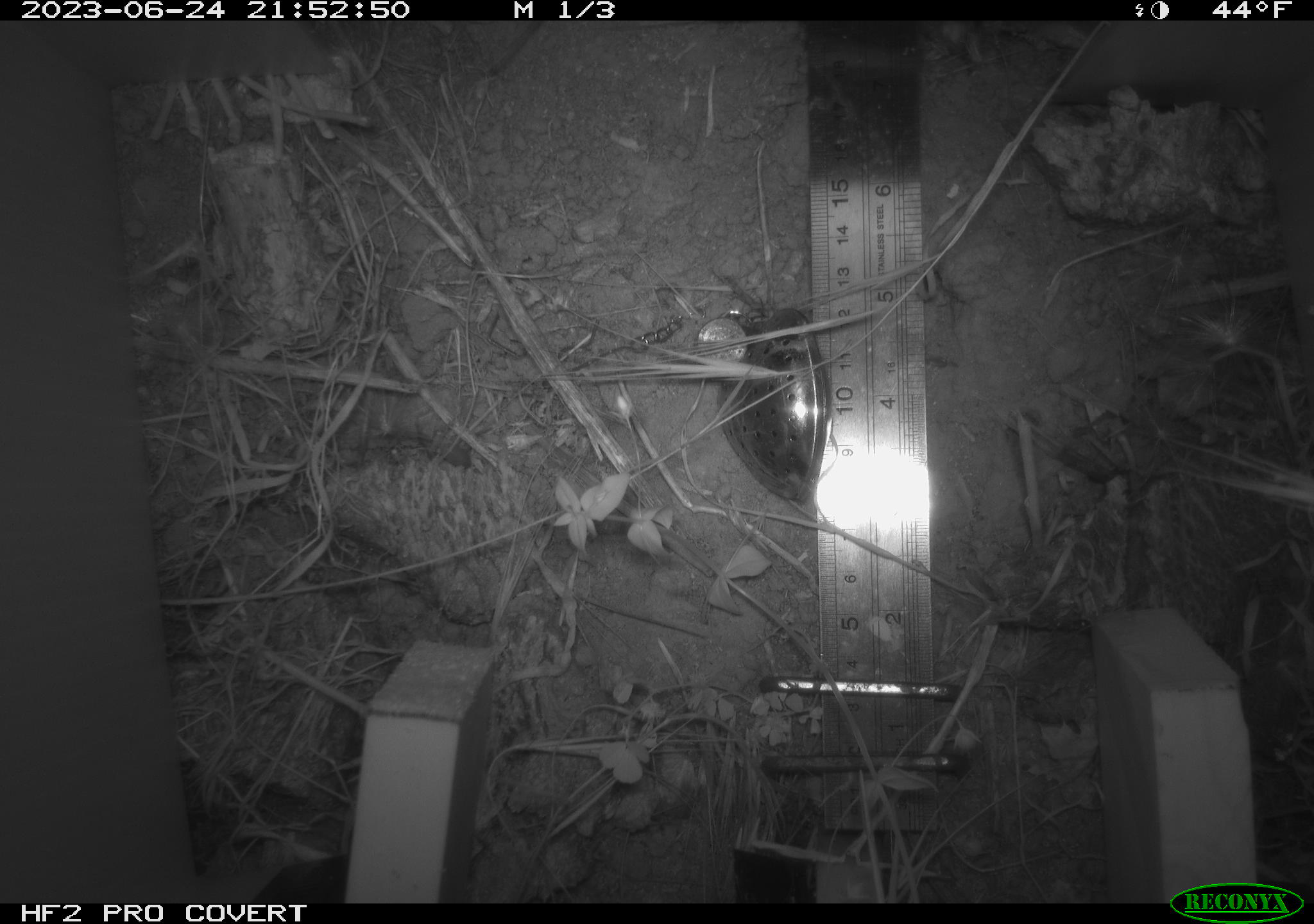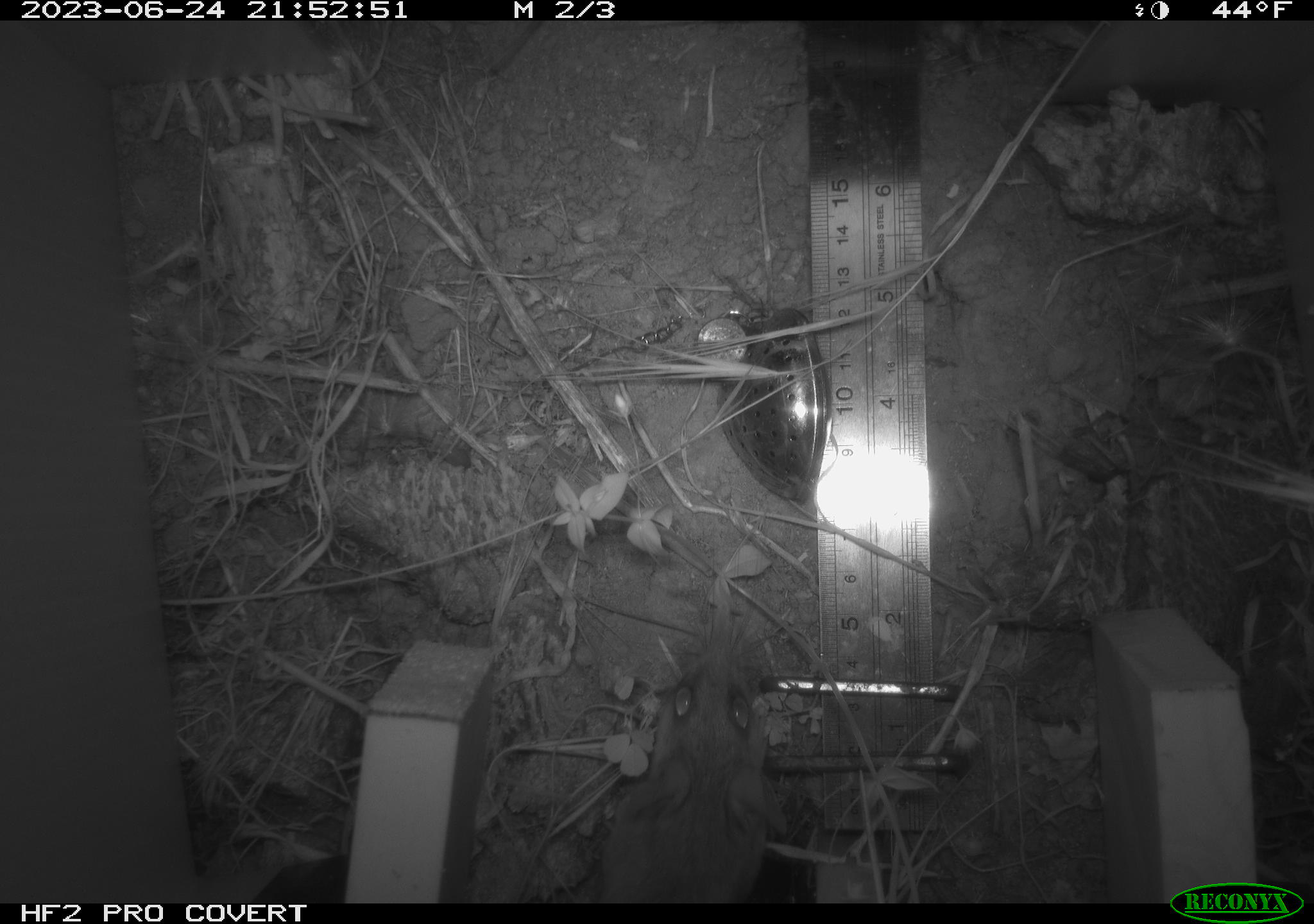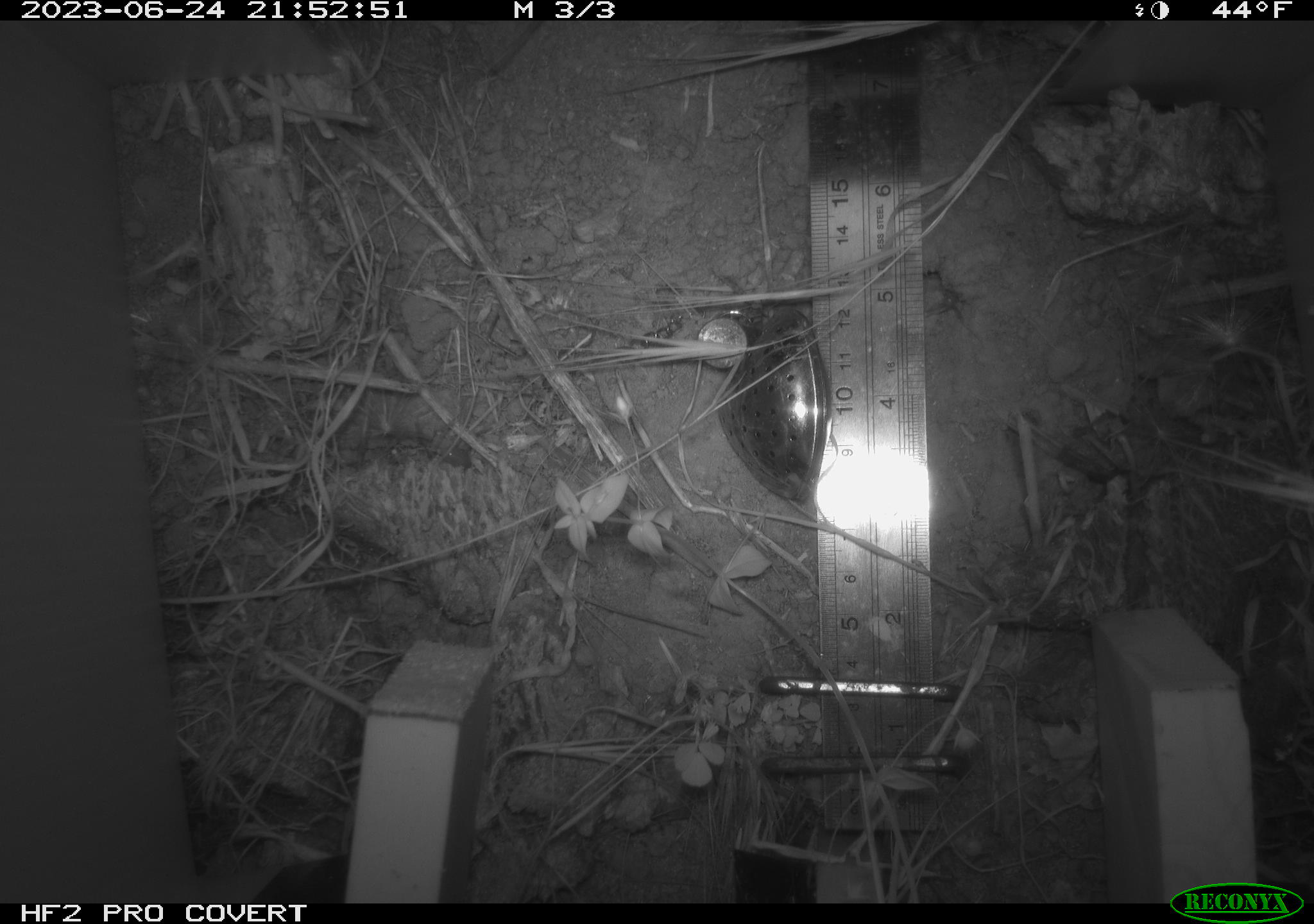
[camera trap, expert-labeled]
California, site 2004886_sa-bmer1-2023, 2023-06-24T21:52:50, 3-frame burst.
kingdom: Animalia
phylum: Chordata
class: Mammalia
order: Rodentia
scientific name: Rodentia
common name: mouse species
Mouse species (Rodentia).